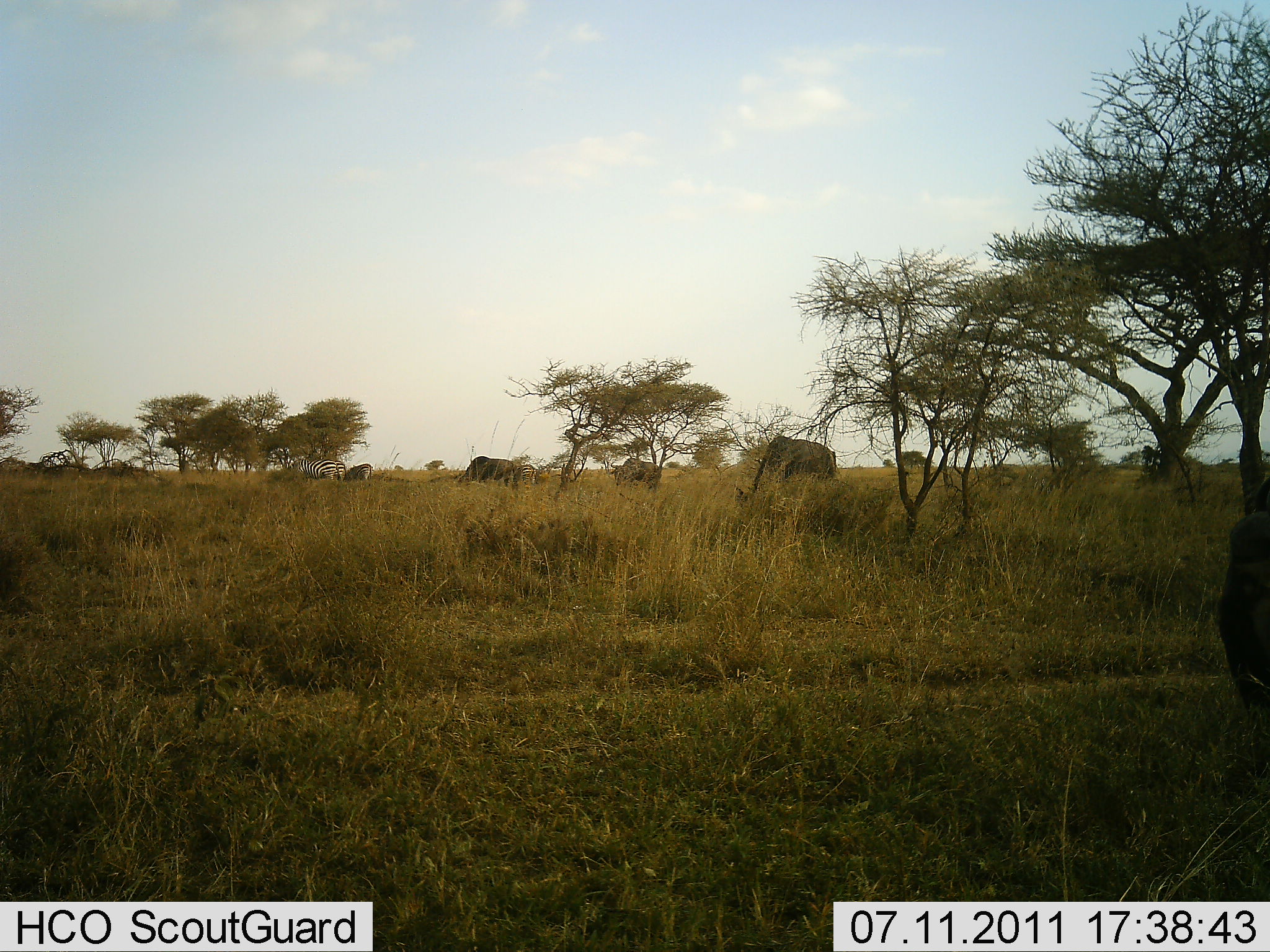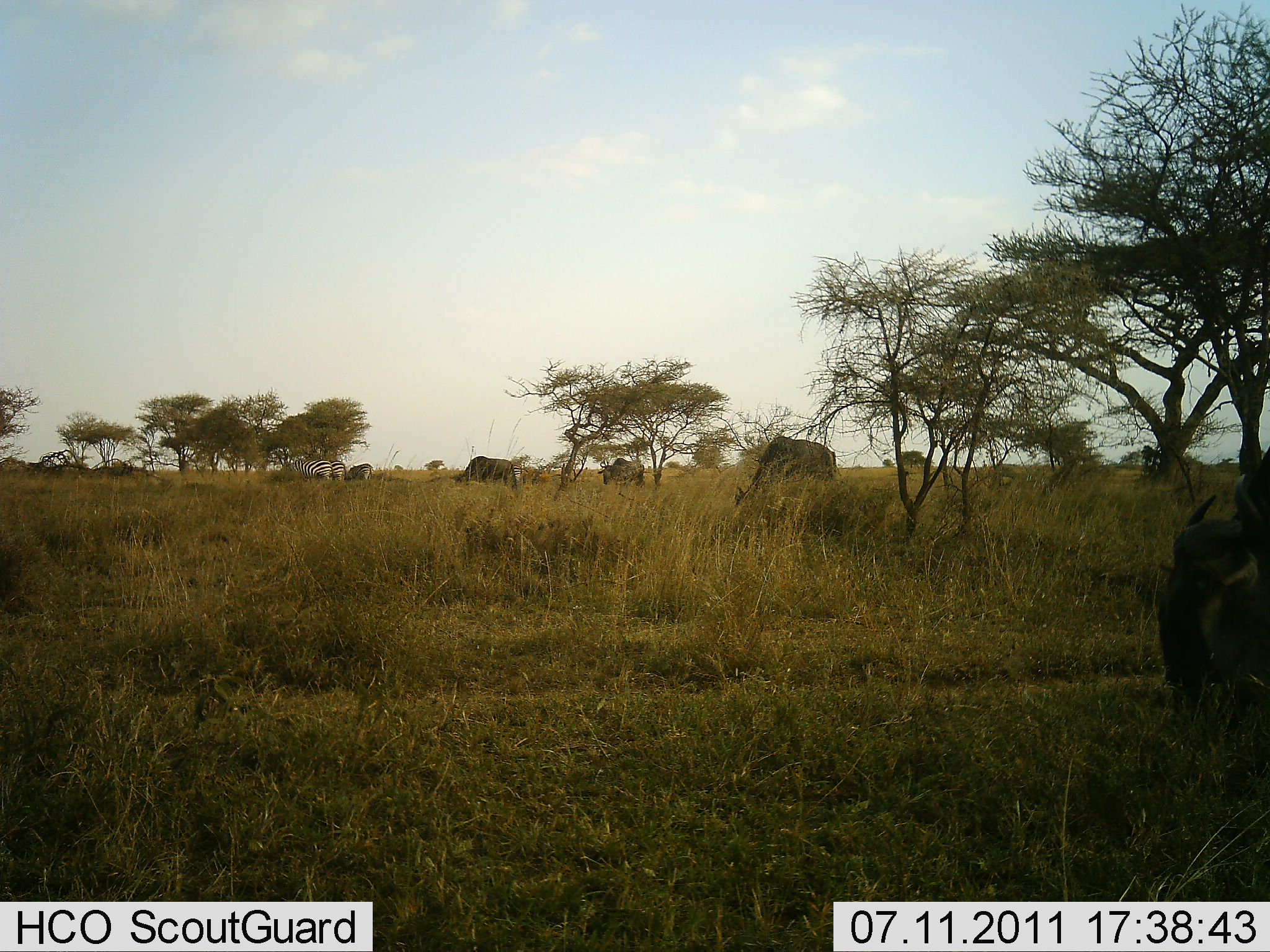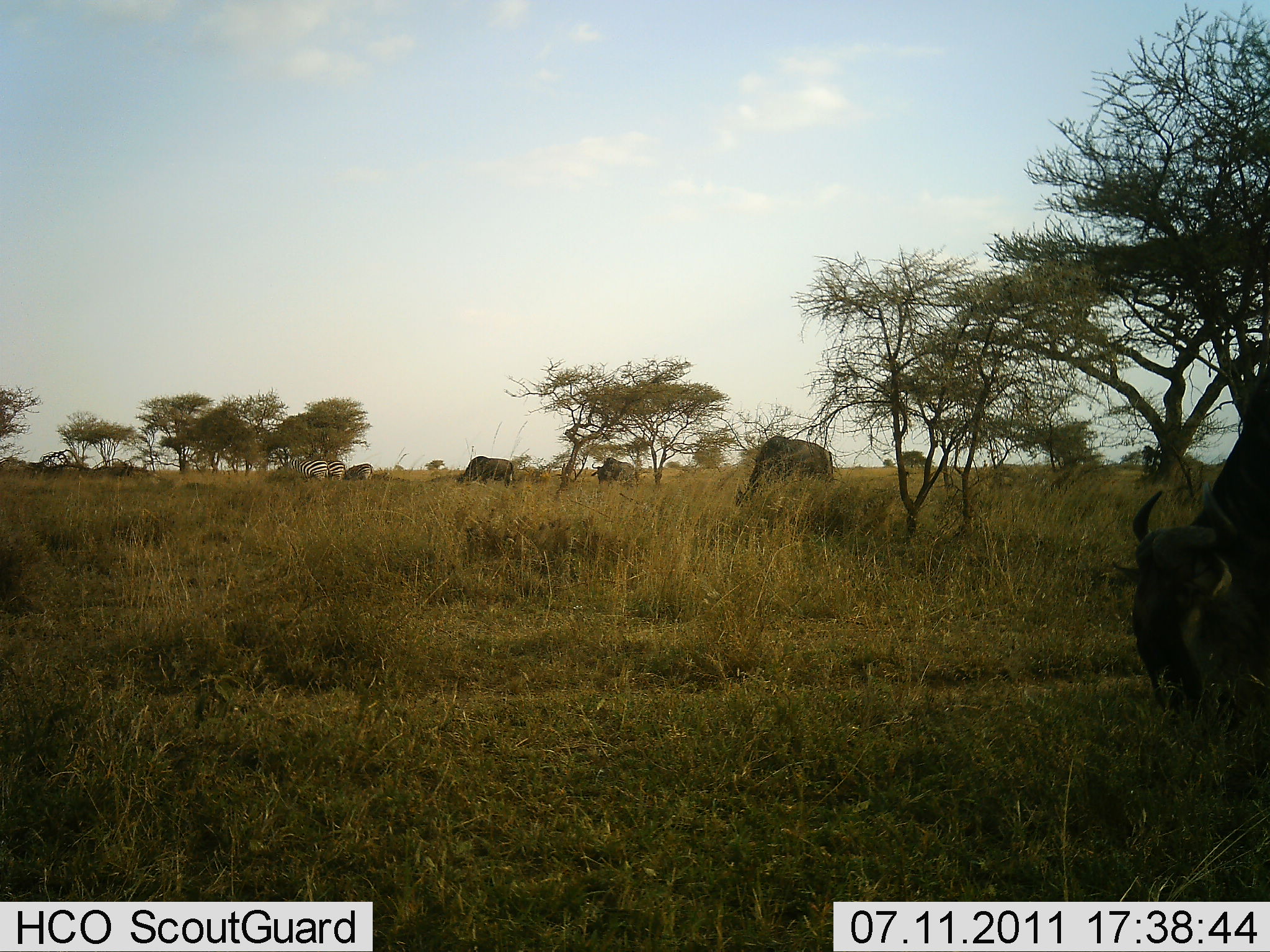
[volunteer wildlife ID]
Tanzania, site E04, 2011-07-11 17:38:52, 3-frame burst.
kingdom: Animalia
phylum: Chordata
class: Mammalia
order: Artiodactyla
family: Bovidae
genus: Connochaetes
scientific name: Connochaetes taurinus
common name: blue wildebeest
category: wildebeest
Wildebeest (blue wildebeest) (Connochaetes taurinus), count 5. Behavior (volunteer vote fractions): standing 21%, resting 0%, moving 21%, interacting 0%. Young present (vote fraction): 0%. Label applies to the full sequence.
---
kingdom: Animalia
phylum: Chordata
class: Mammalia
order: Perissodactyla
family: Equidae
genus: Equus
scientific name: Equus quagga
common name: plains zebra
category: zebra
Zebra (plains zebra) (Equus quagga), count 2. Behavior (volunteer vote fractions): standing 36%, resting 0%, moving 36%, interacting 0%. Young present (vote fraction): 0%. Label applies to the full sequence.